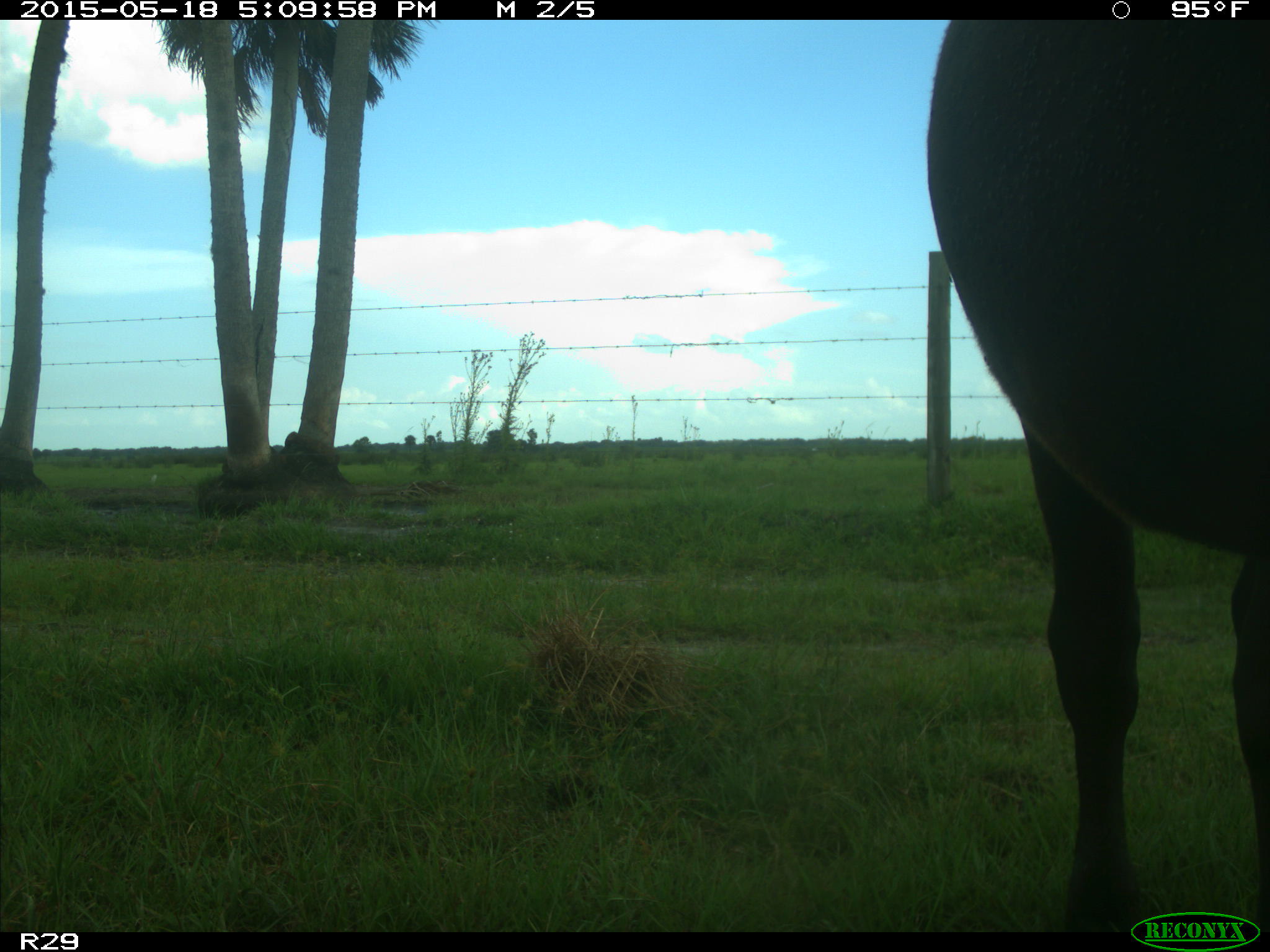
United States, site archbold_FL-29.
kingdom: Animalia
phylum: Chordata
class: Mammalia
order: Artiodactyla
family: Bovidae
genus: Bos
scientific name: Bos taurus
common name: domestic cow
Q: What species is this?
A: Bos taurus (domestic cow).